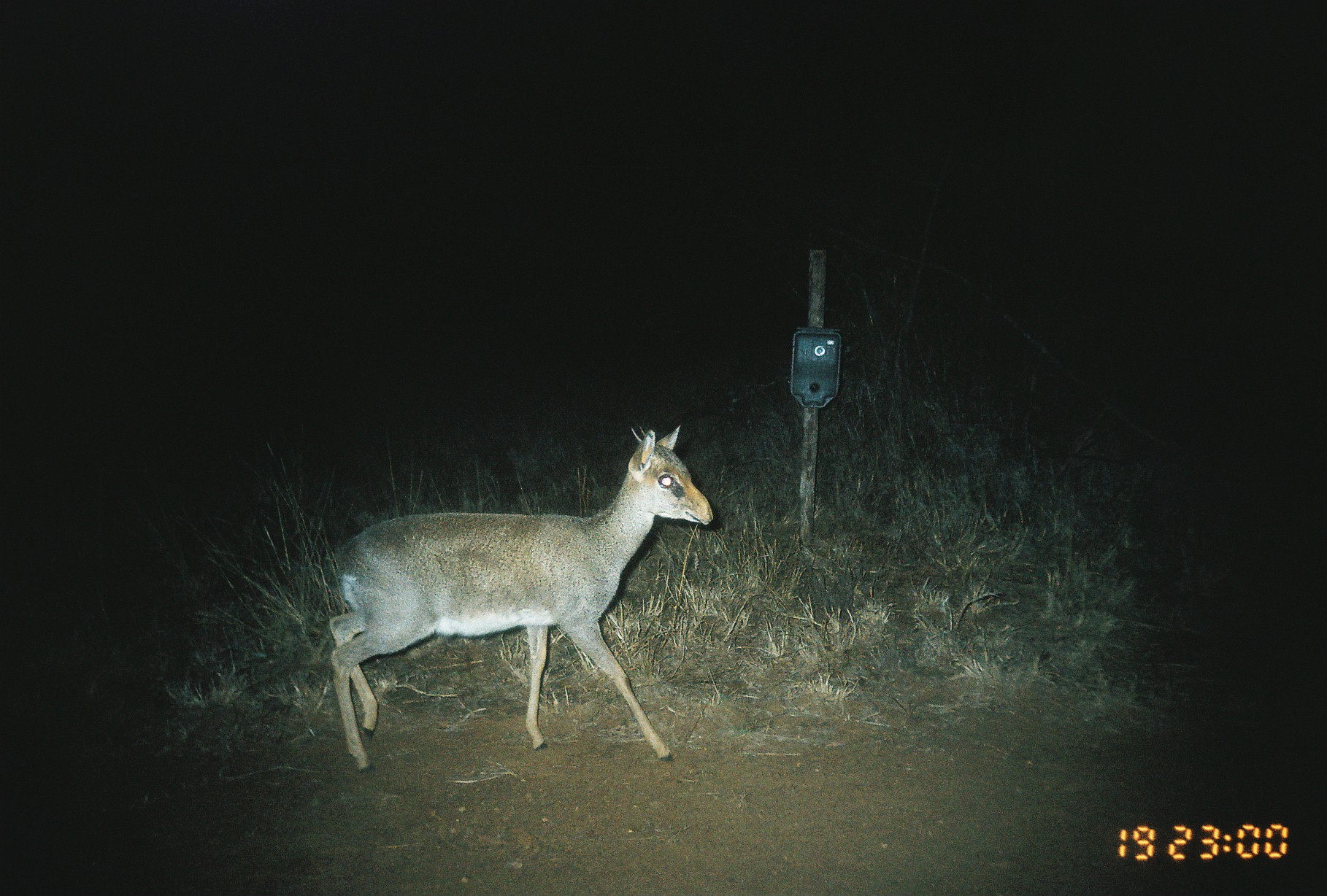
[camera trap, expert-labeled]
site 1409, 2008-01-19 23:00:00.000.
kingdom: Animalia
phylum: Chordata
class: Mammalia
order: Artiodactyla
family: Bovidae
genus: Madoqua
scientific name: Madoqua guentheri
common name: günther's dik-dik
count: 1